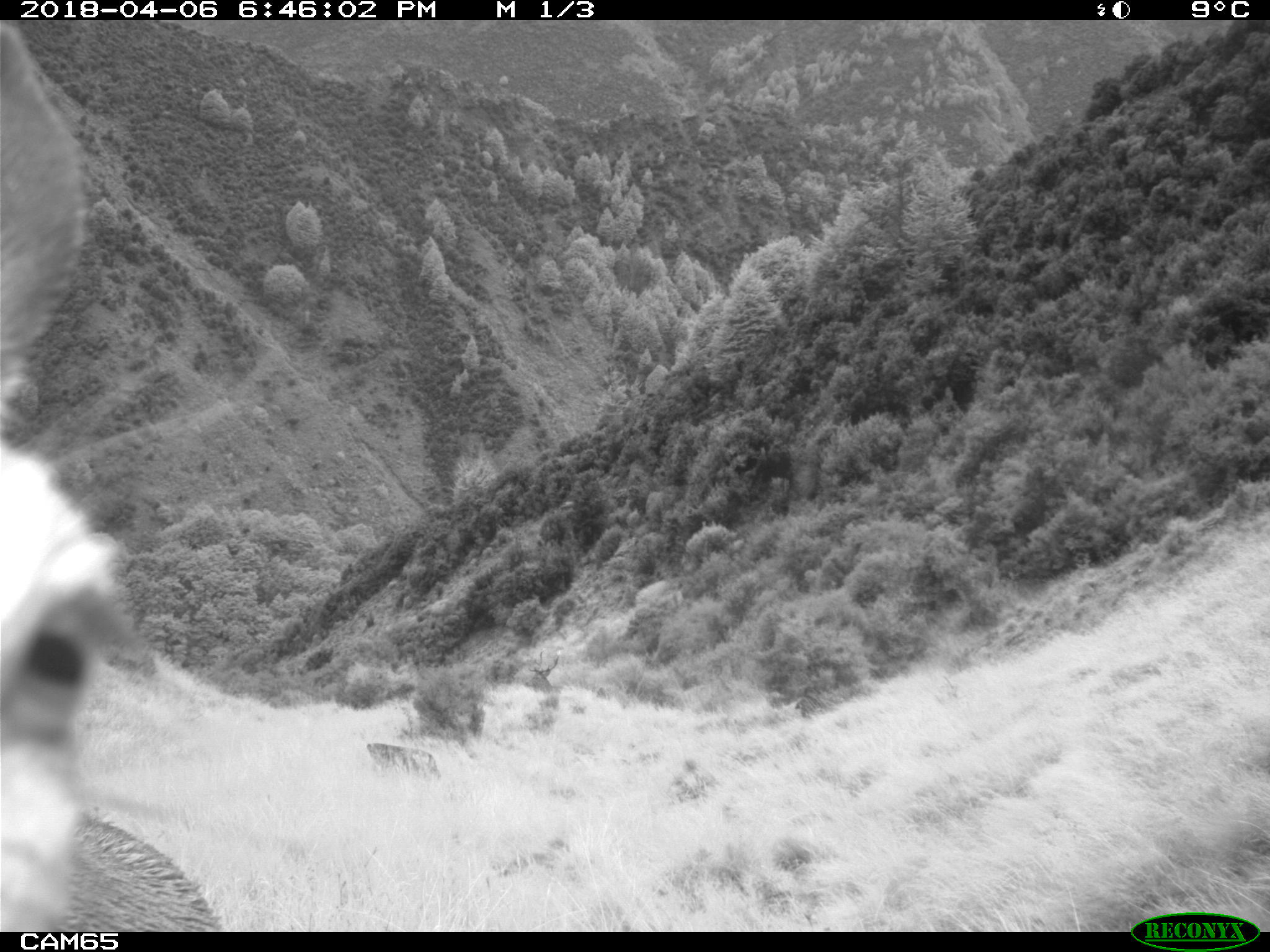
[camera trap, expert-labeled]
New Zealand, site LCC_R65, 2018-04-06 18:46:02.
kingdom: Animalia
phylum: Chordata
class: Mammalia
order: Artiodactyla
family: Cervidae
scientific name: Cervidae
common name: deer